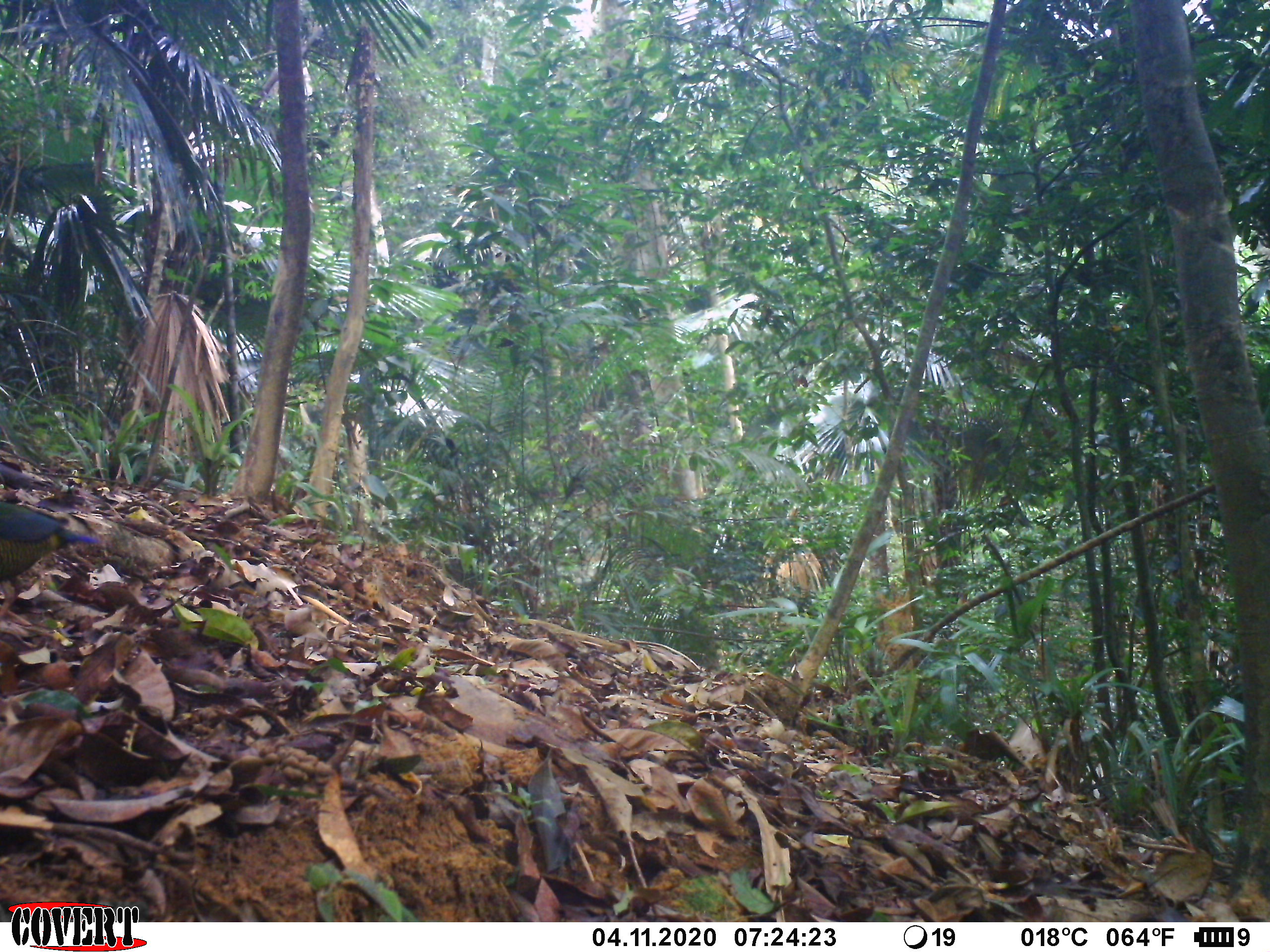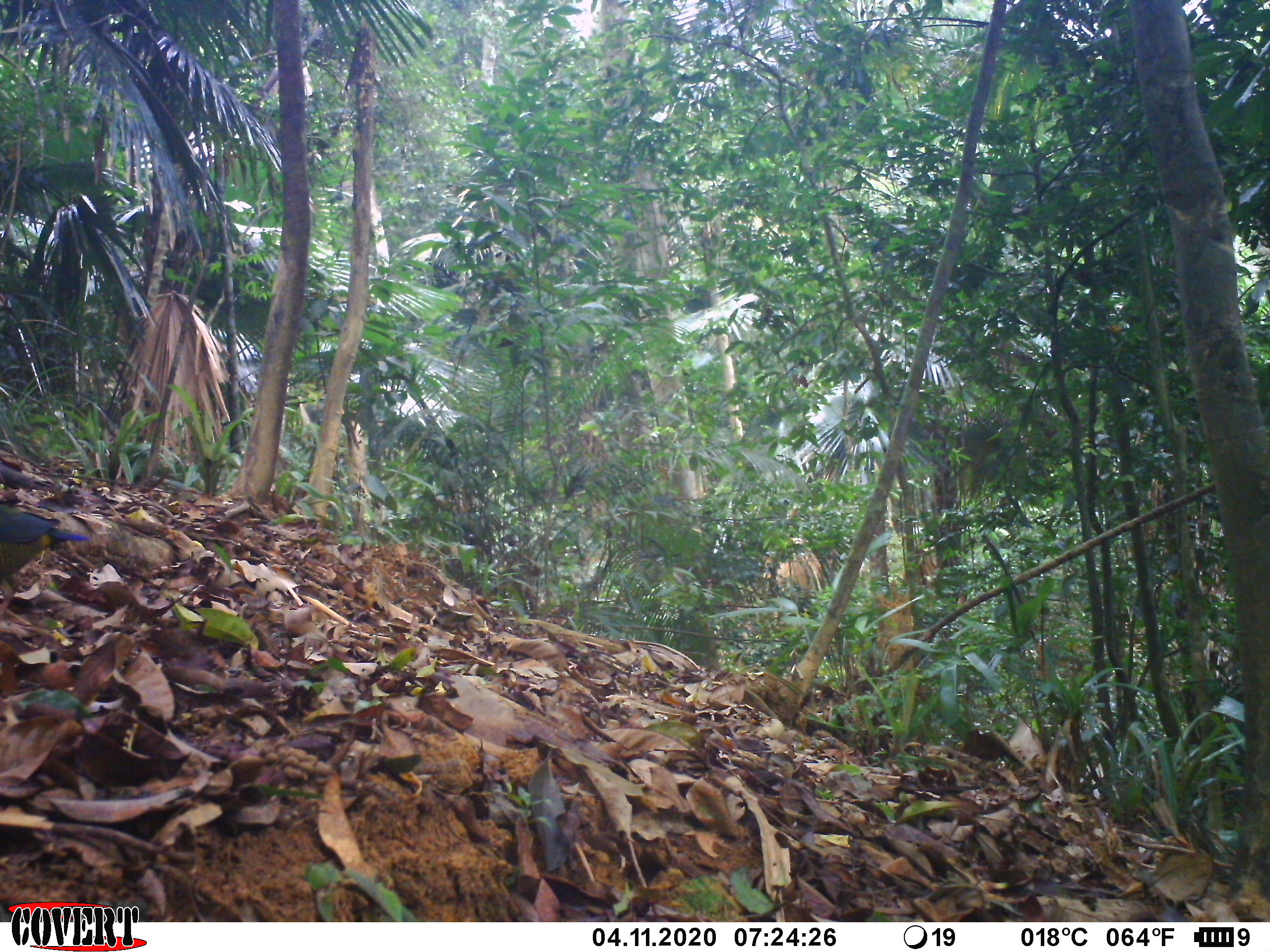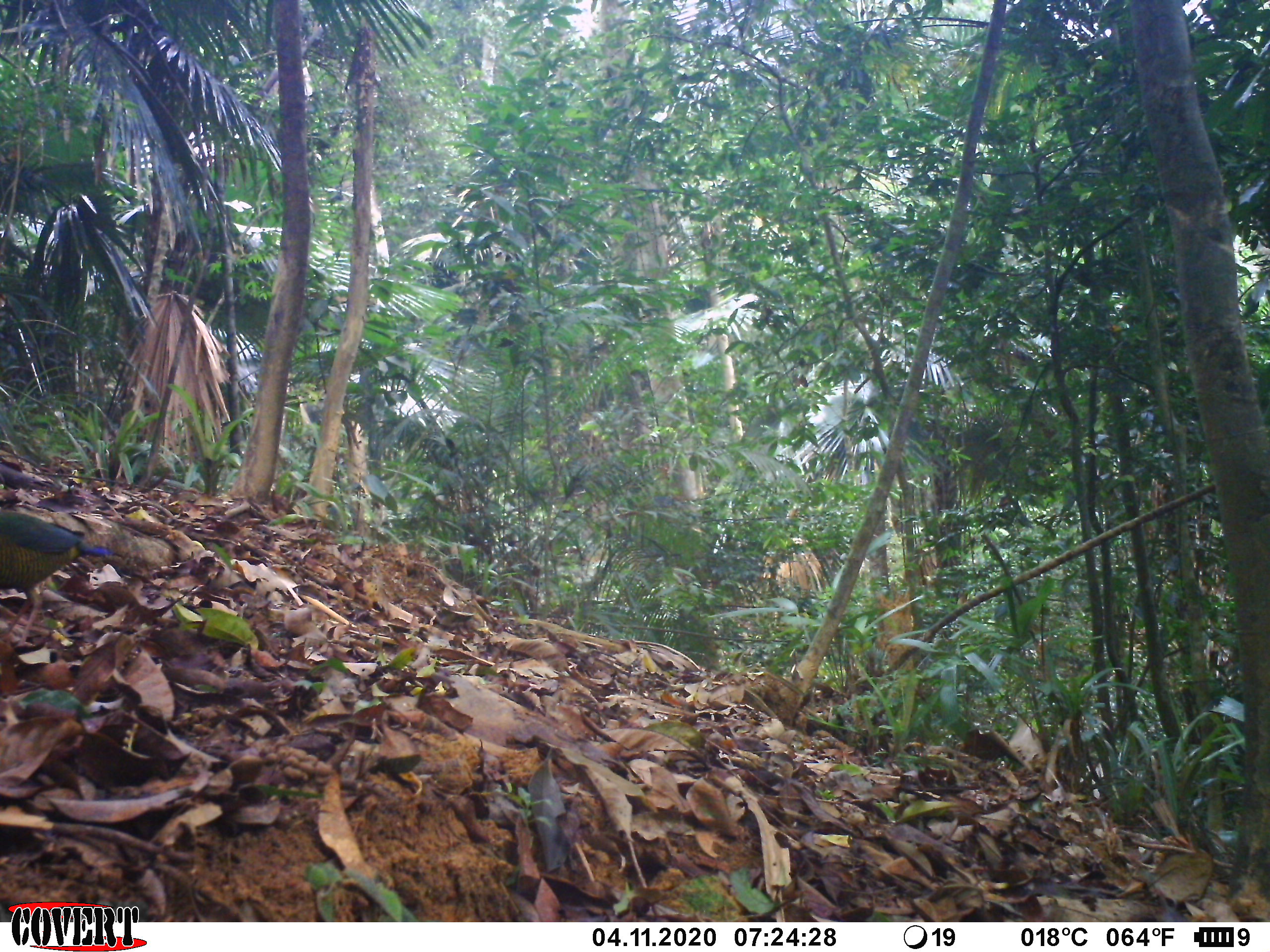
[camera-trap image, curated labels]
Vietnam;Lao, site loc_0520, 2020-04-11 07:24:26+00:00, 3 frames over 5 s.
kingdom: Animalia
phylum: Chordata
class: Aves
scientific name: Aves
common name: bird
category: unidentified bird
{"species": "unidentified bird (bird) (Aves)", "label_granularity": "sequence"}